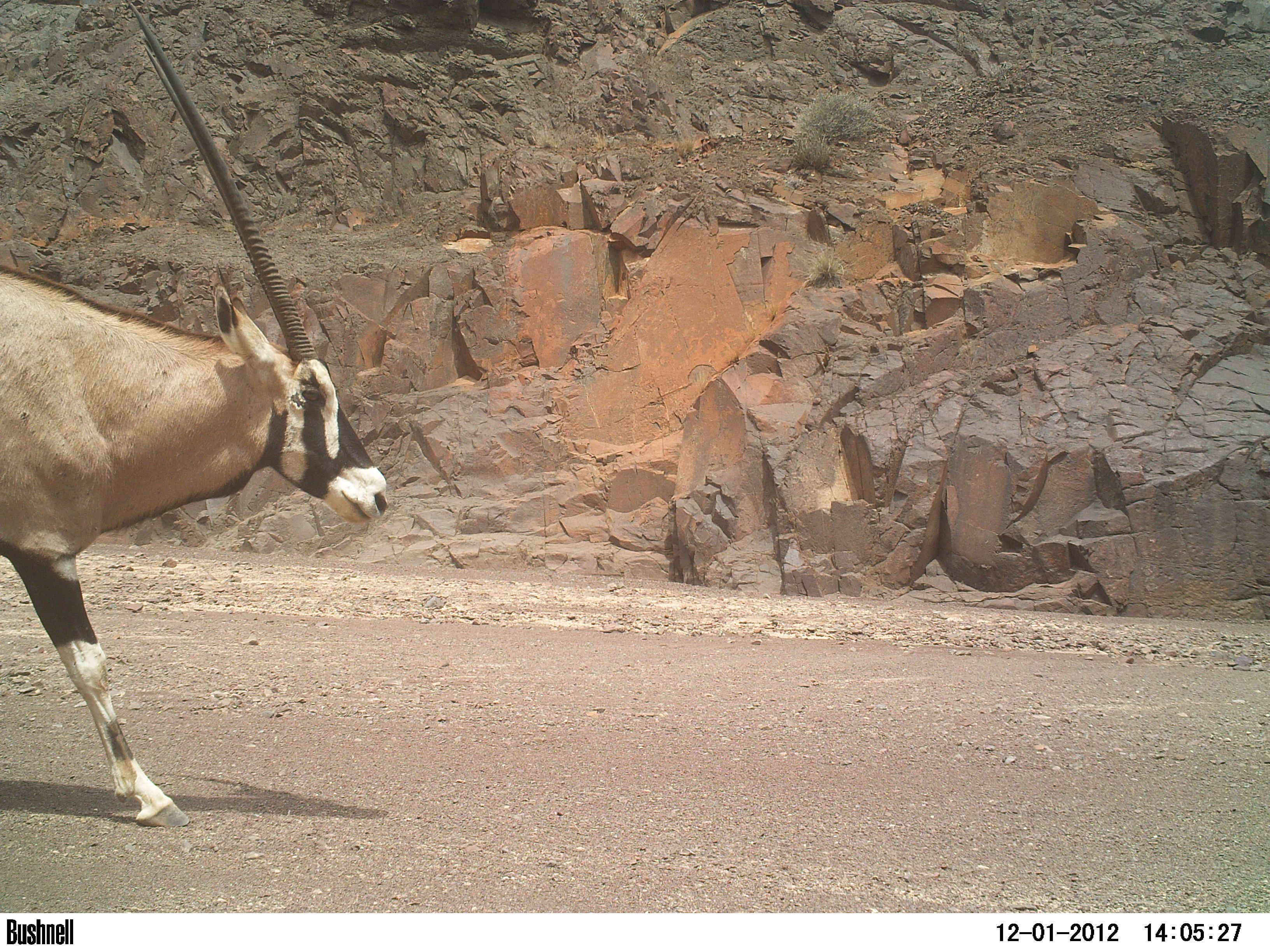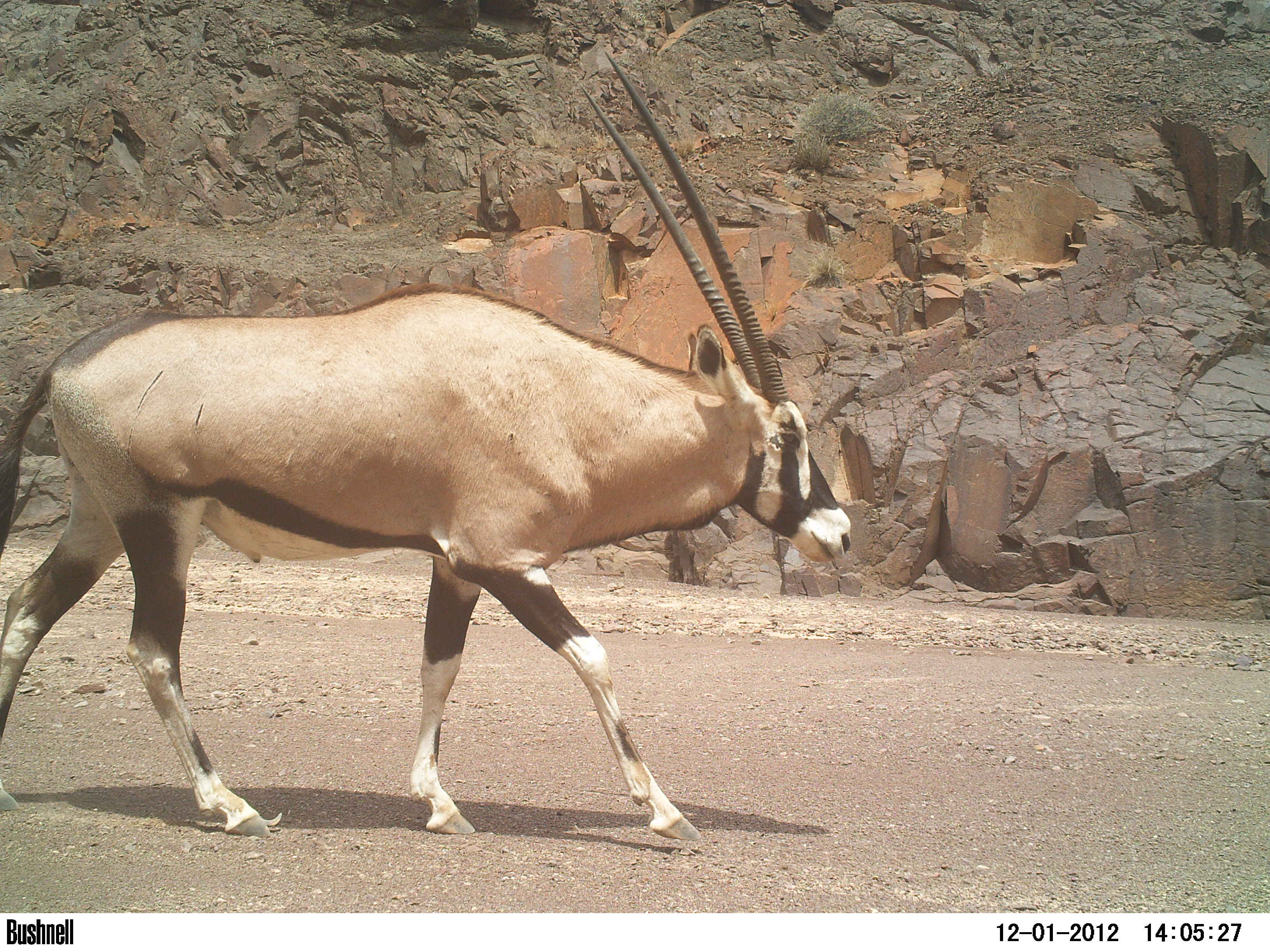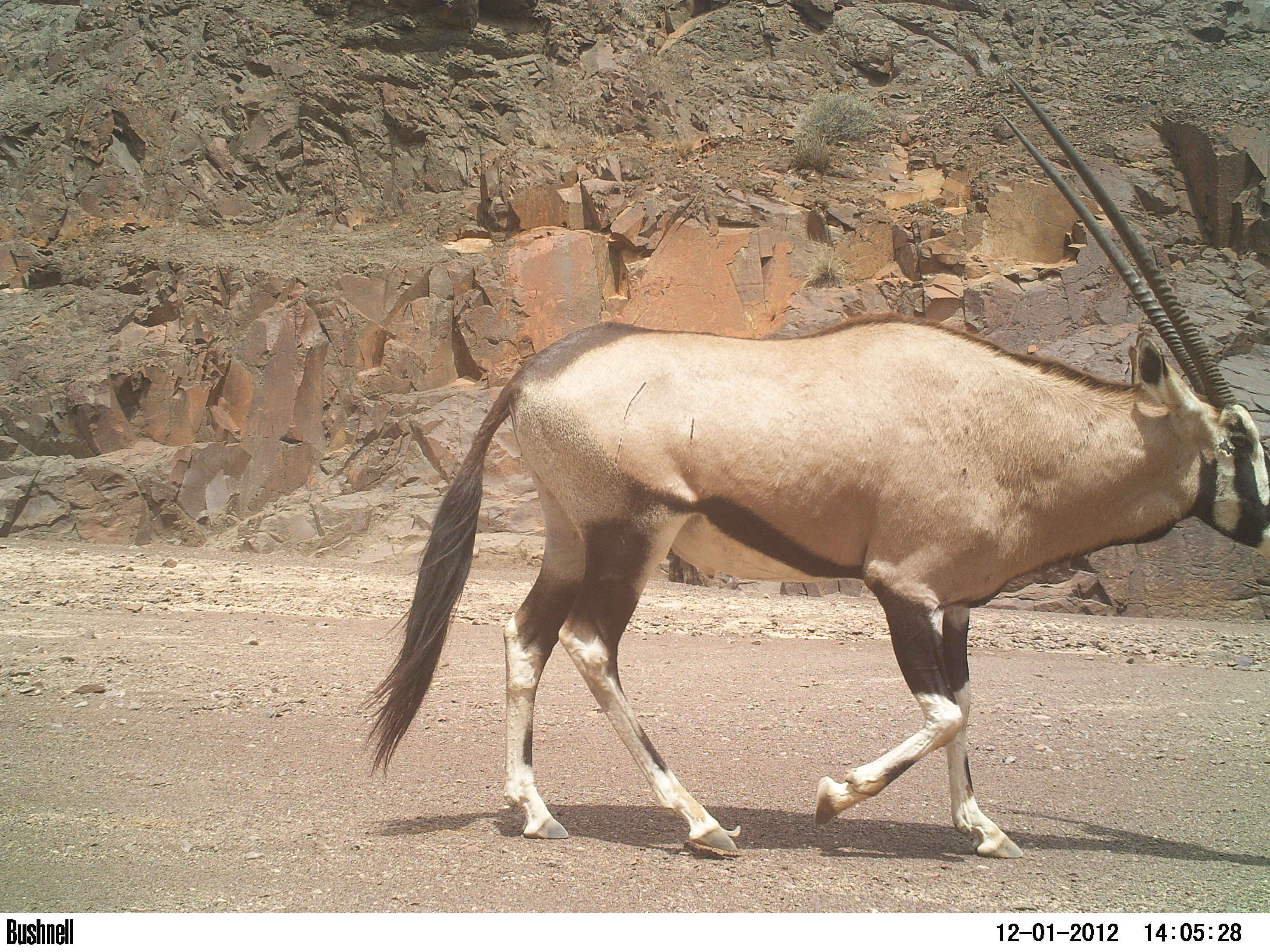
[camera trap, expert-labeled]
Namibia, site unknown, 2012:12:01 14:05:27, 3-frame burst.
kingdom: Animalia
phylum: Chordata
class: Mammalia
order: Artiodactyla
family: Bovidae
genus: Oryx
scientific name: Oryx gazella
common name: gemsbok